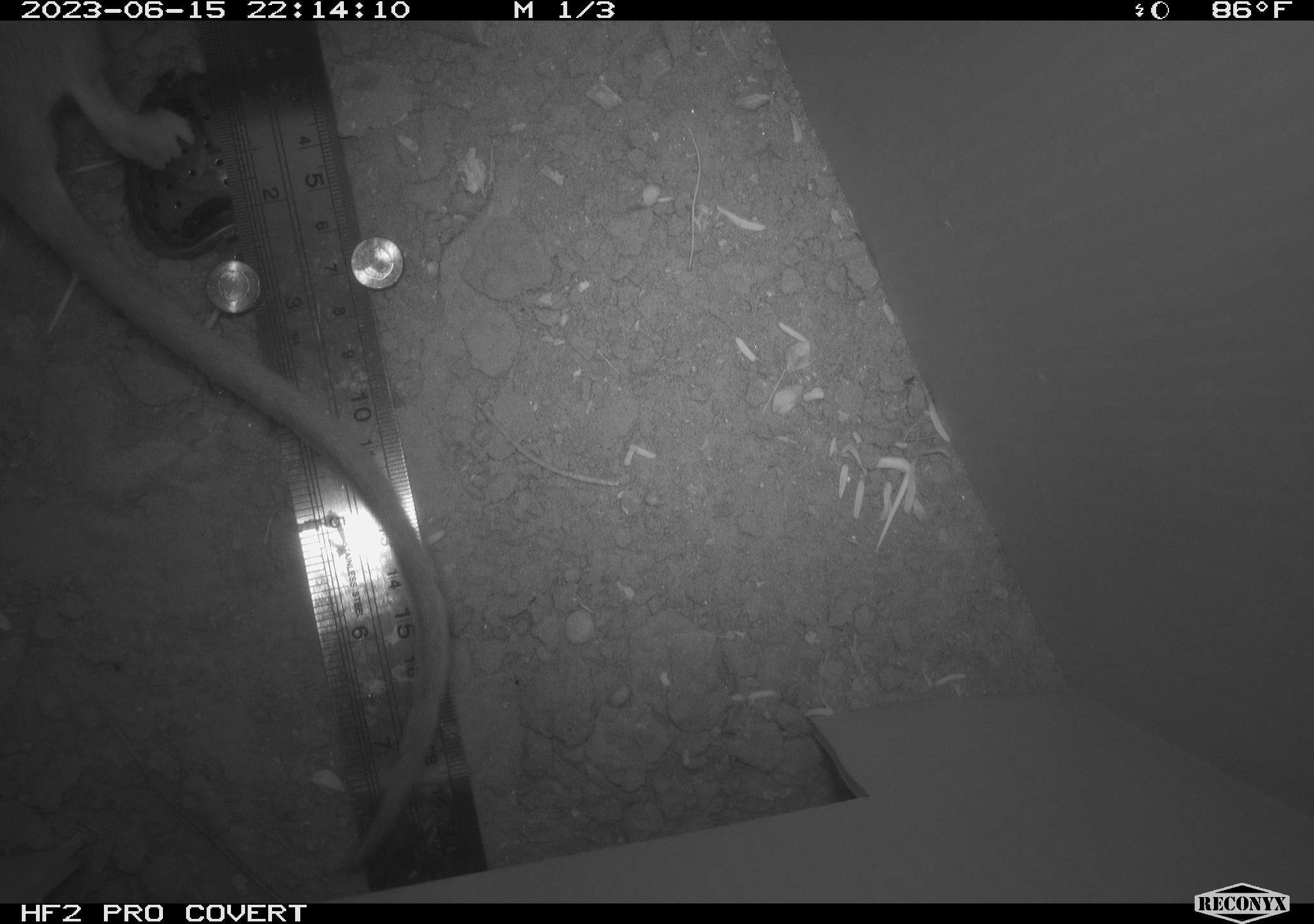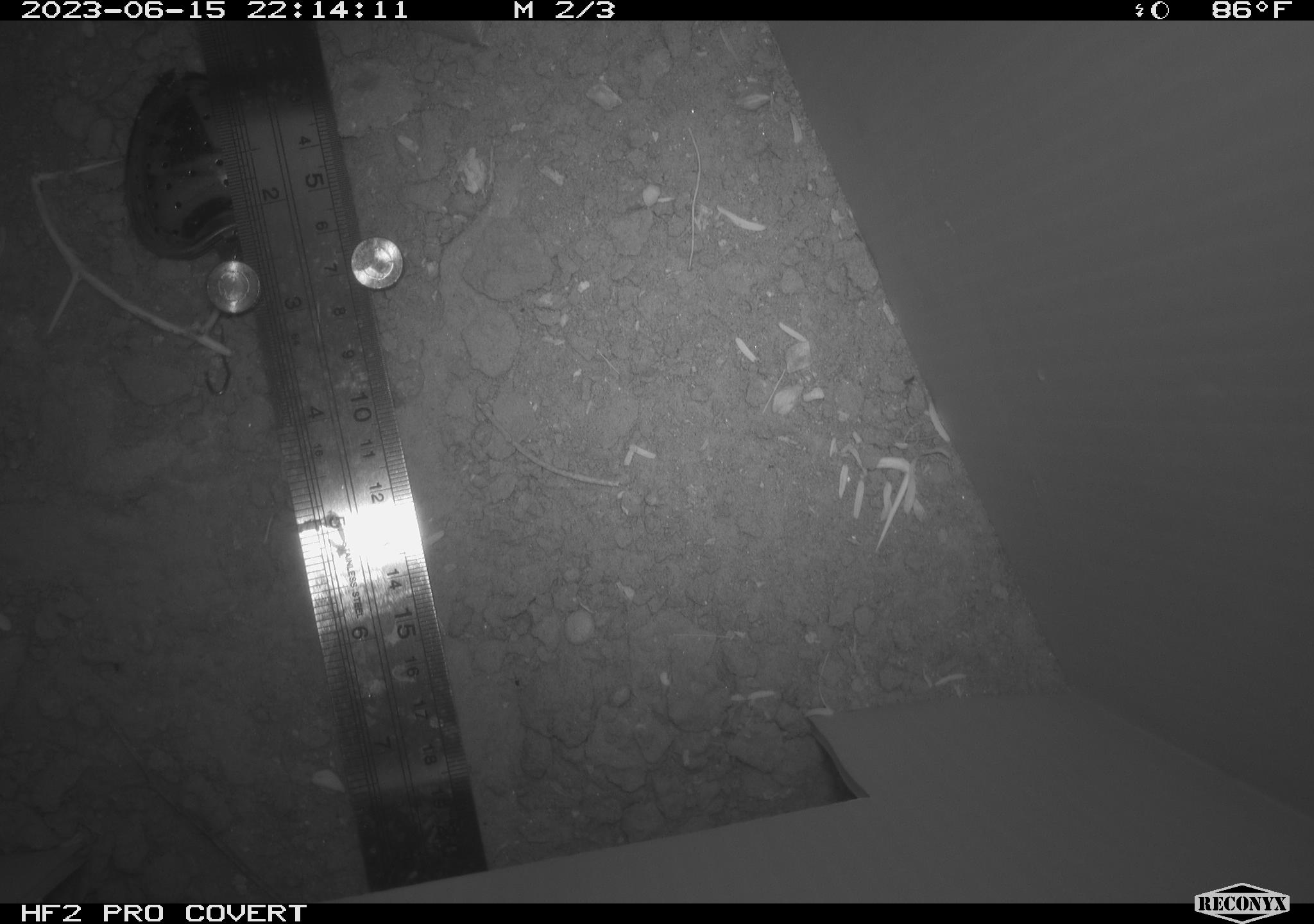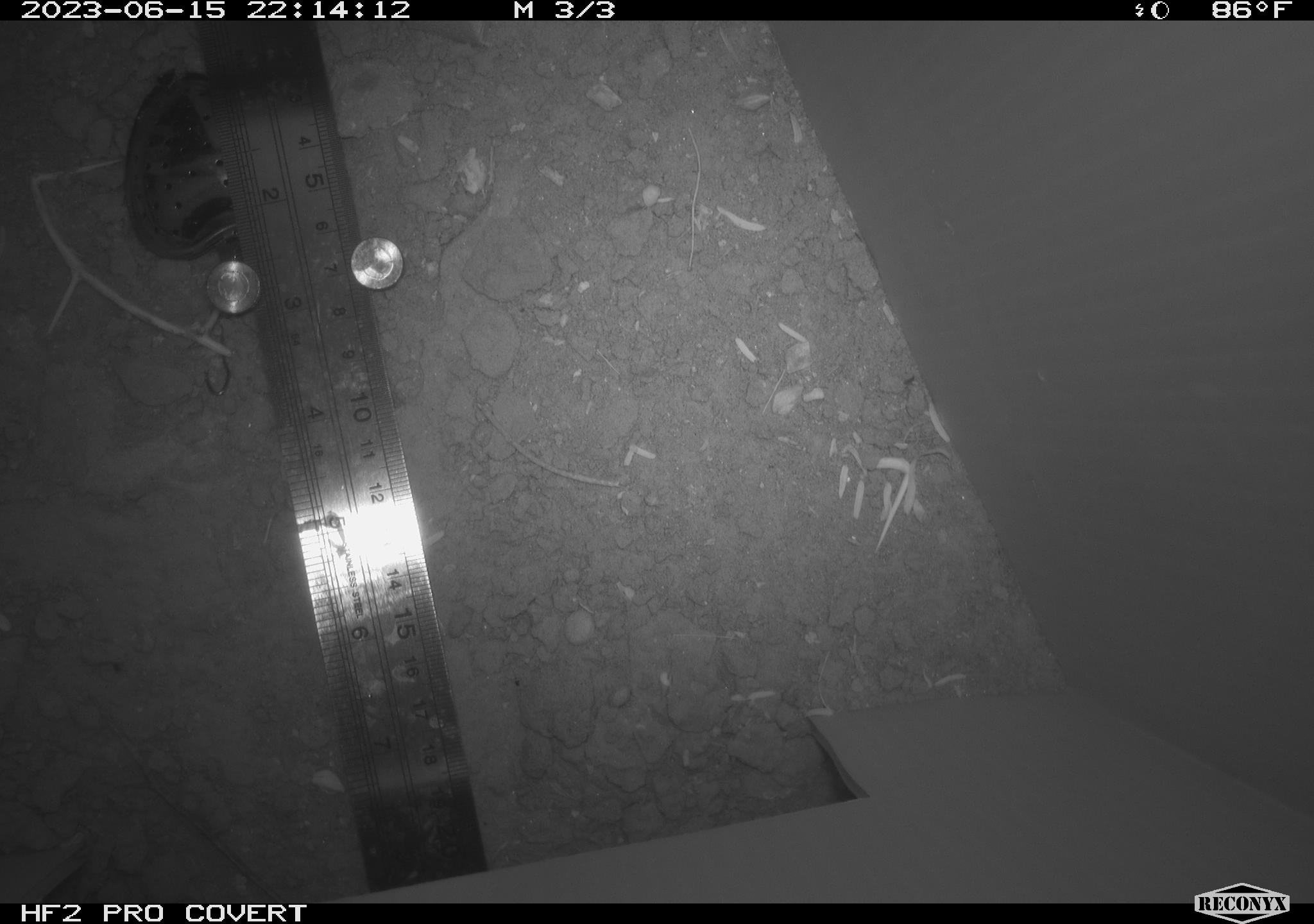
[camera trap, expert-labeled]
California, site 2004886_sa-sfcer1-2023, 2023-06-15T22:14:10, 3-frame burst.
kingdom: Animalia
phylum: Chordata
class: Mammalia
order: Rodentia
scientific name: Rodentia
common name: mouse species